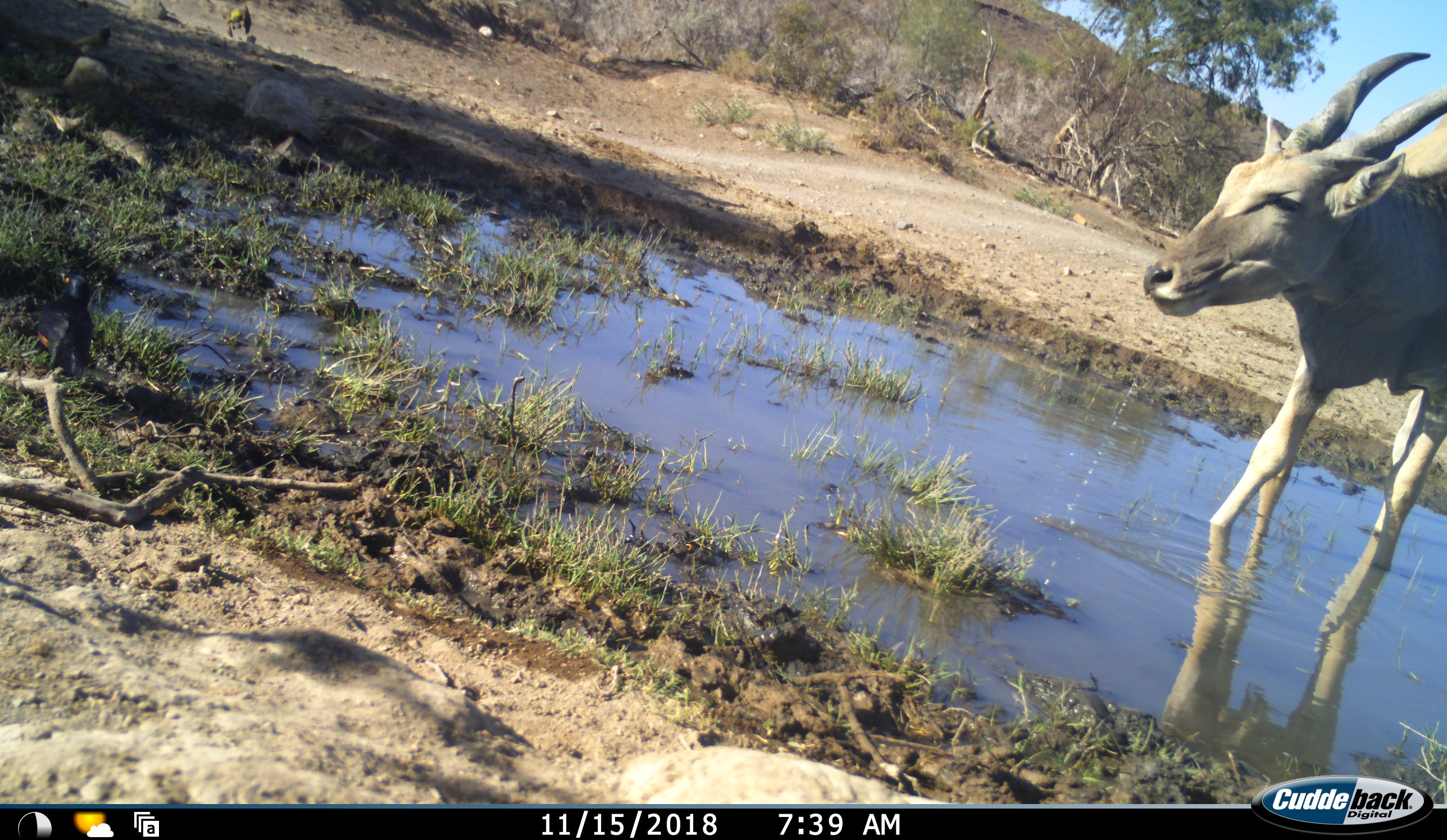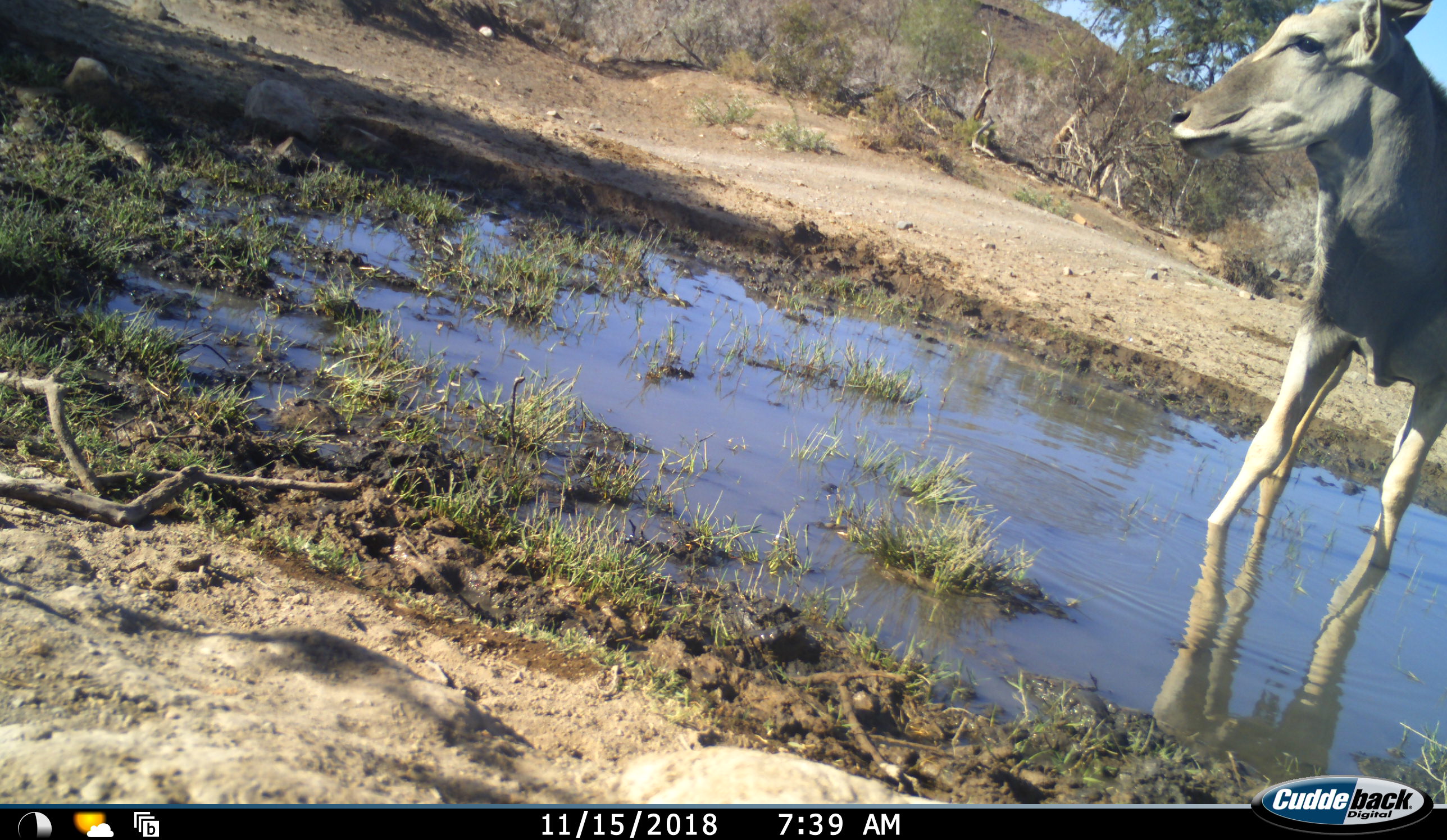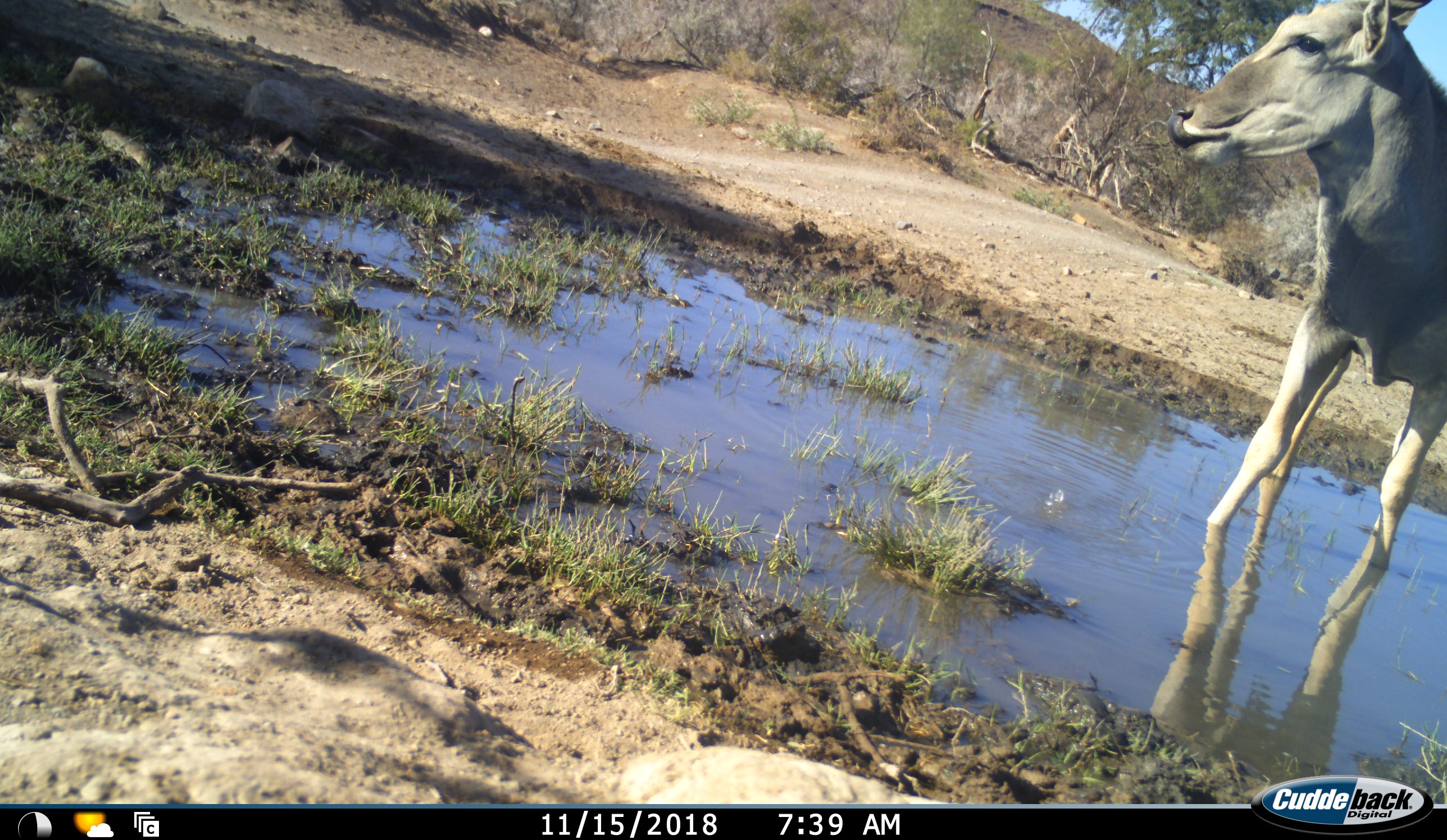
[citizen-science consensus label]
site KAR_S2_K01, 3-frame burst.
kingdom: Animalia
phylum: Chordata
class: Aves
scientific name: Aves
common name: bird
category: birdother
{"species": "birdother (bird) (Aves)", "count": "4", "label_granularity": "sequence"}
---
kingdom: Animalia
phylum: Chordata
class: Mammalia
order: Artiodactyla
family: Bovidae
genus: Tragelaphus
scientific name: Tragelaphus oryx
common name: eland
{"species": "eland (Tragelaphus oryx)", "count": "1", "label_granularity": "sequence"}